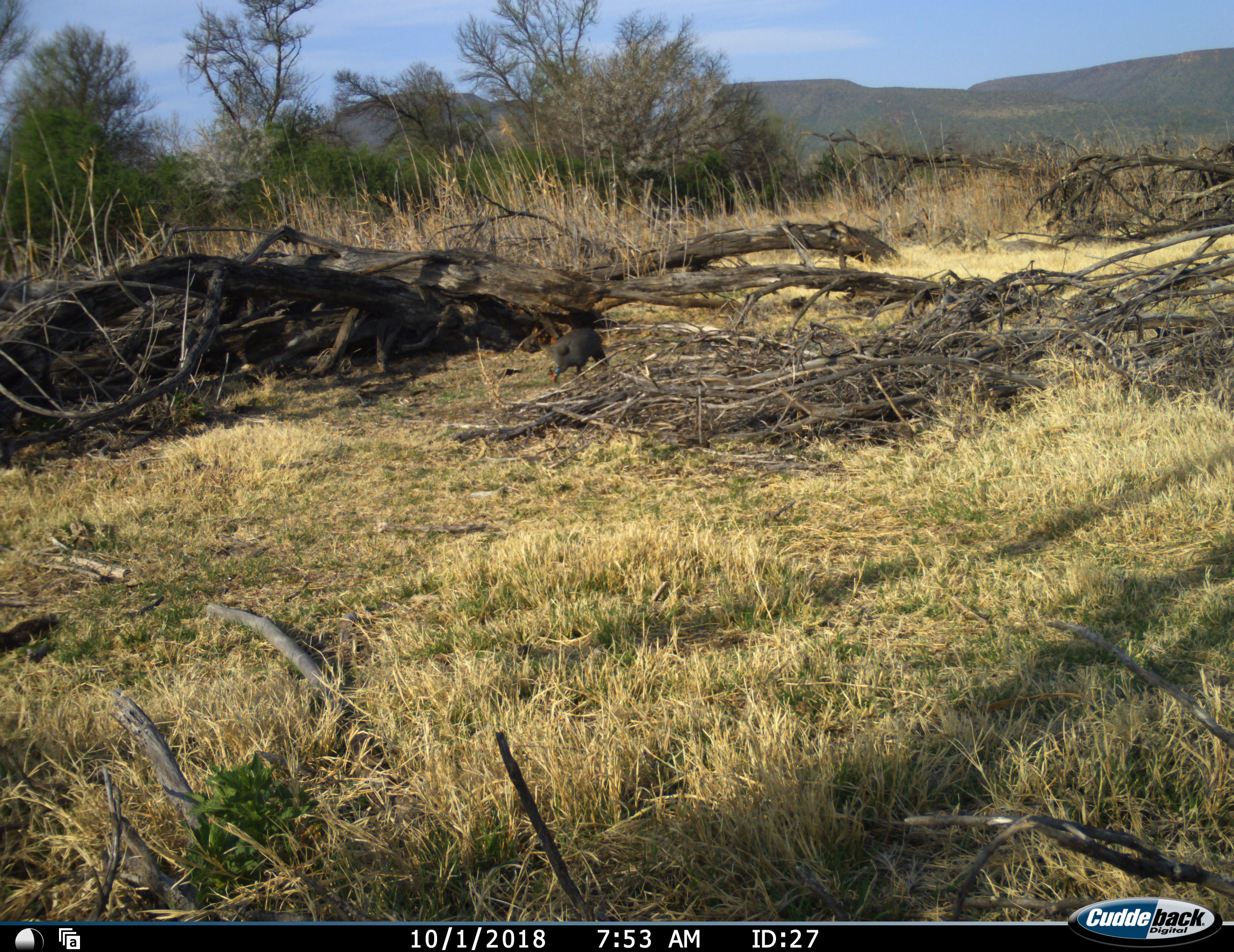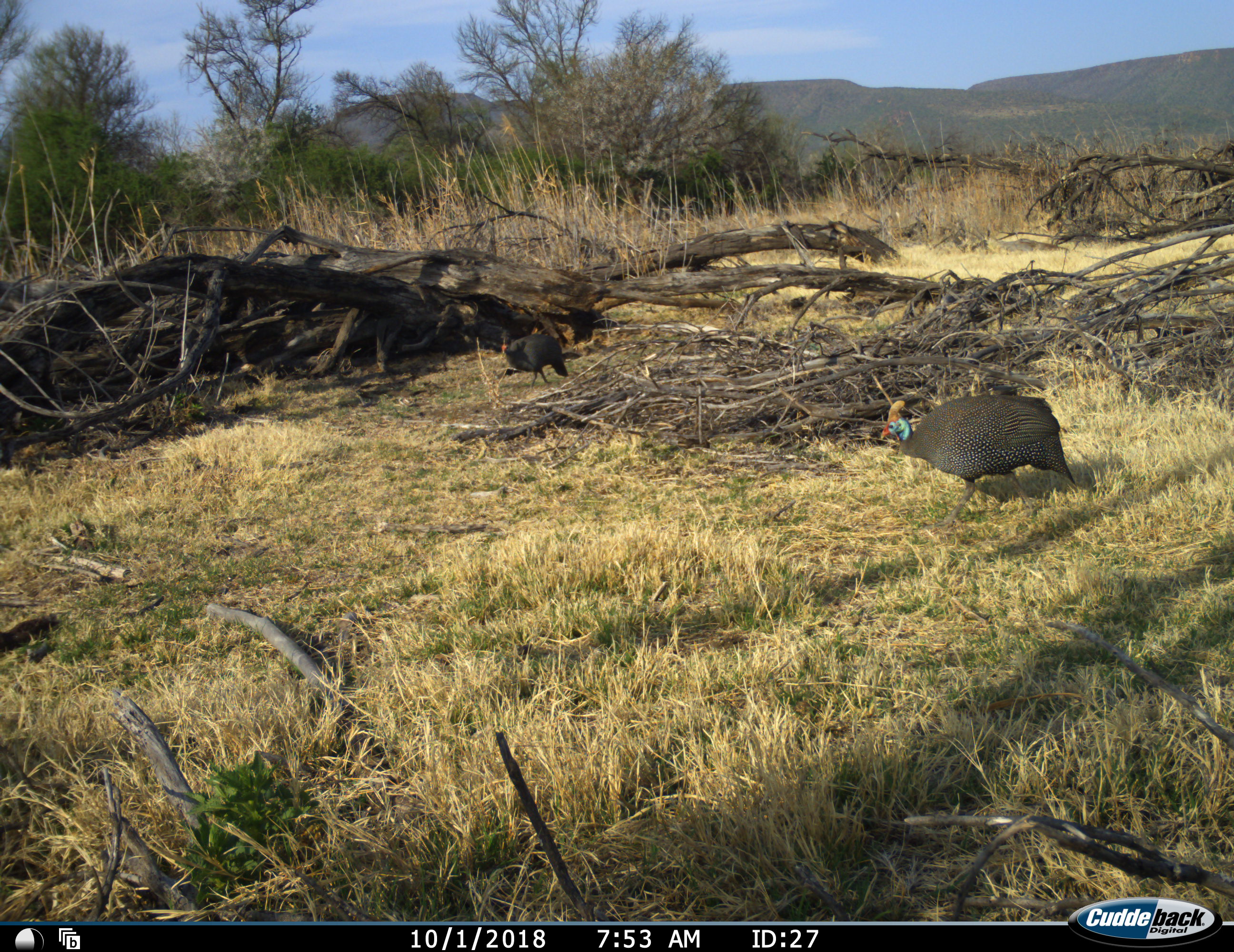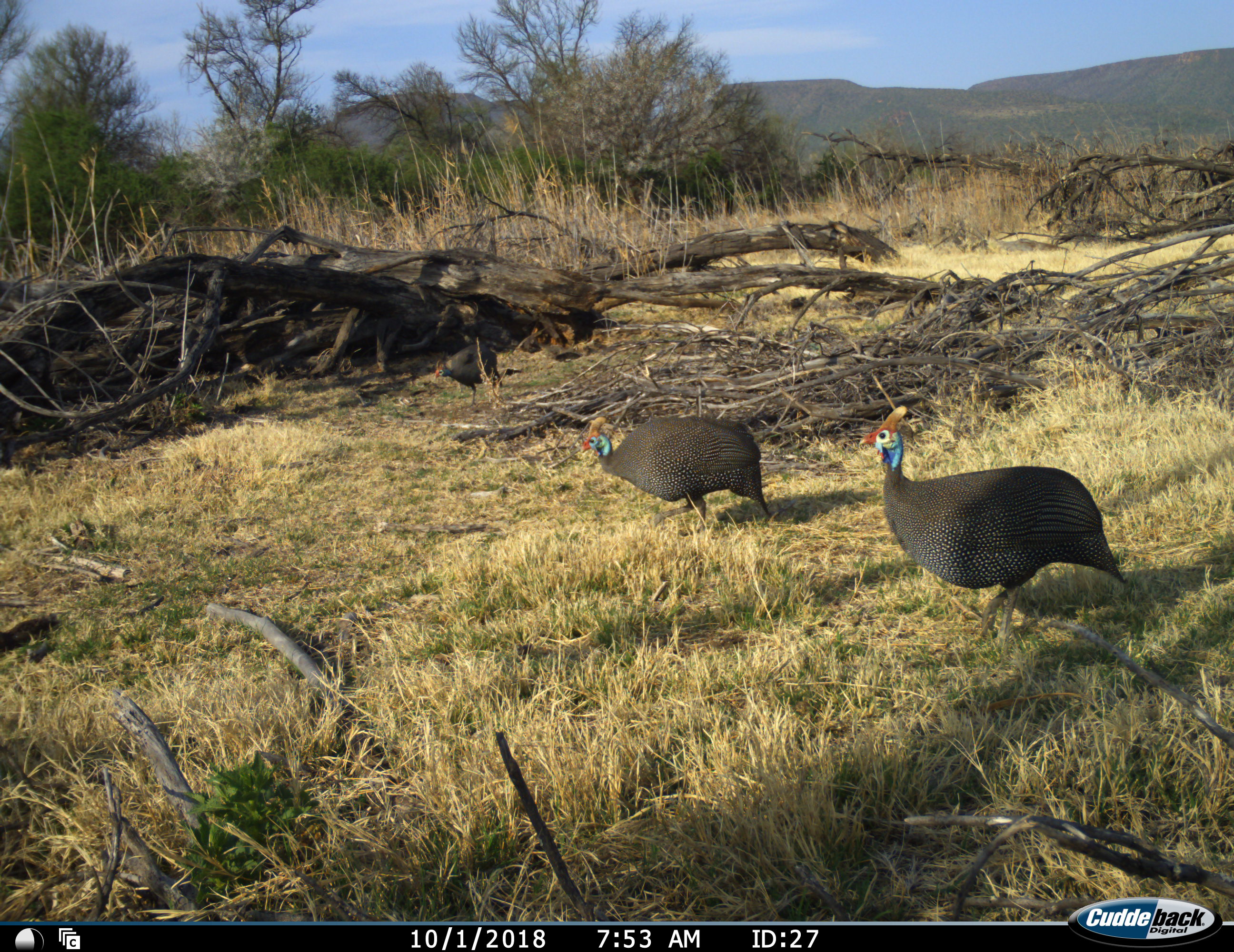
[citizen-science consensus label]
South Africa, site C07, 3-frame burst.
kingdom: Animalia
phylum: Chordata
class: Aves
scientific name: Aves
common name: bird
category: birdother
Birdother (bird) (Aves), count 3. Behavior (volunteer vote fractions): standing 0%, resting 0%, moving 100%, interacting 0%. Young present (vote fraction): 0%. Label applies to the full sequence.